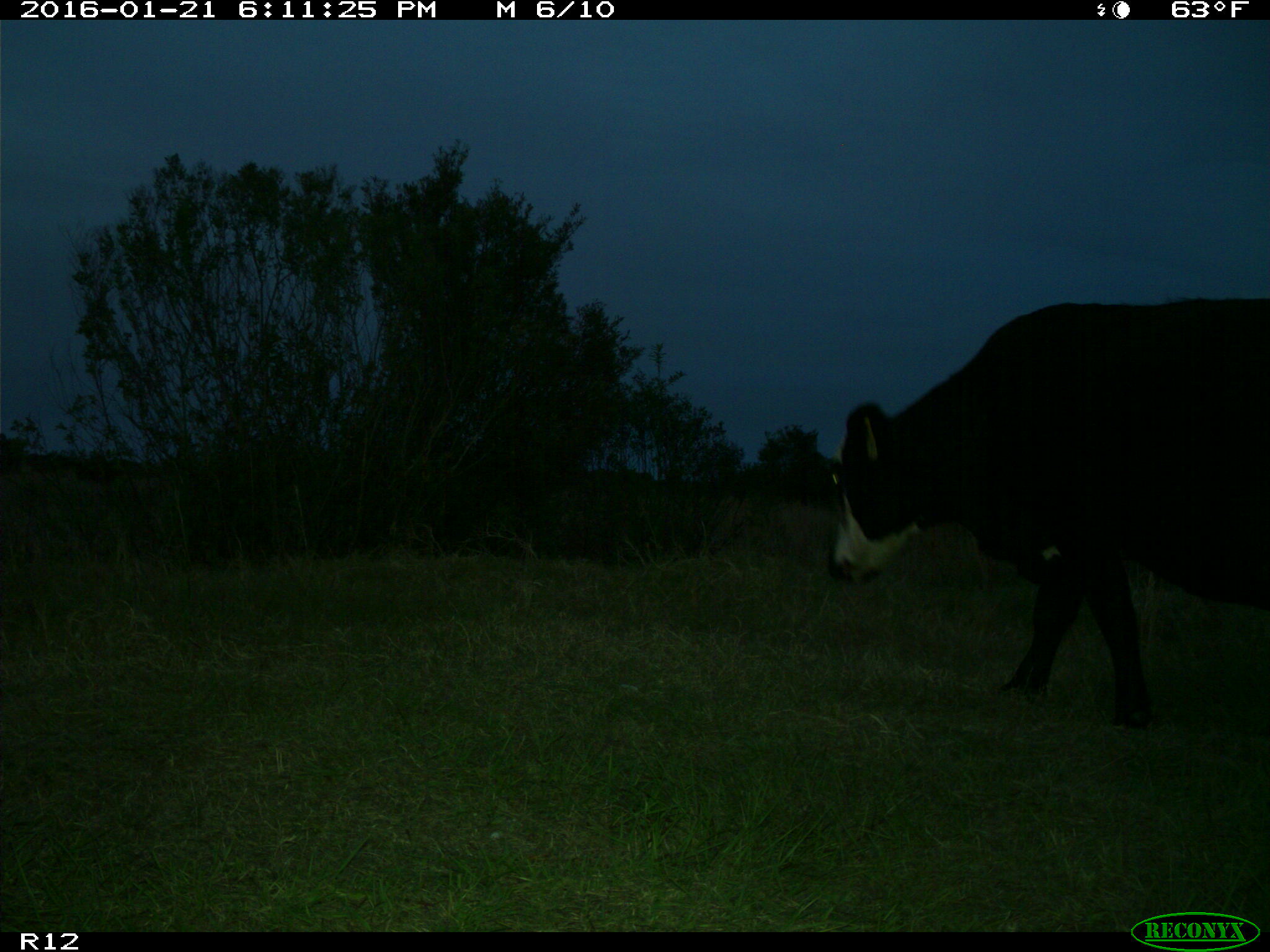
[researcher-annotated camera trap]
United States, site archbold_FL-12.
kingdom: Animalia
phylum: Chordata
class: Mammalia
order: Artiodactyla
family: Bovidae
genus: Bos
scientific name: Bos taurus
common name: domestic cow